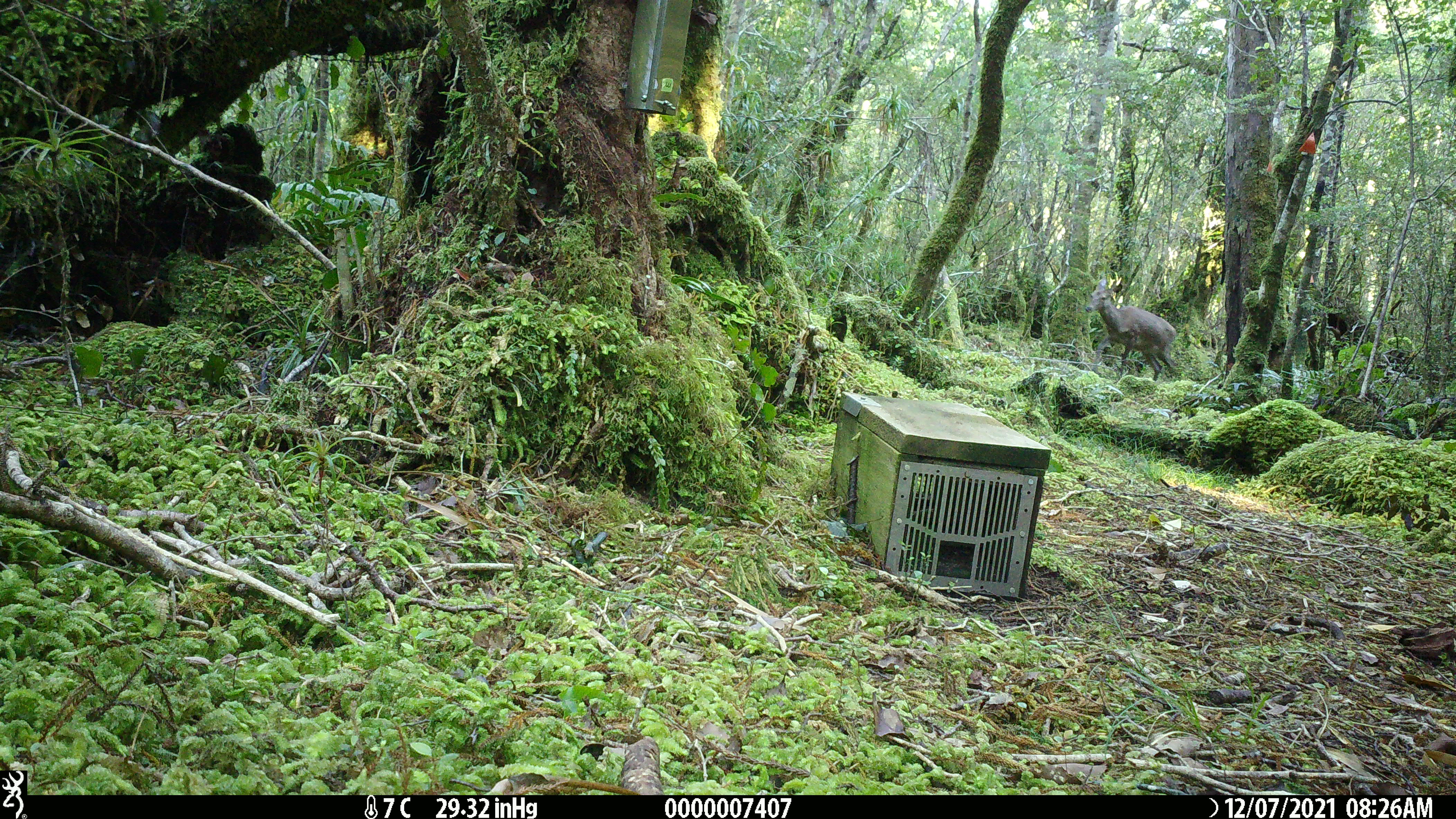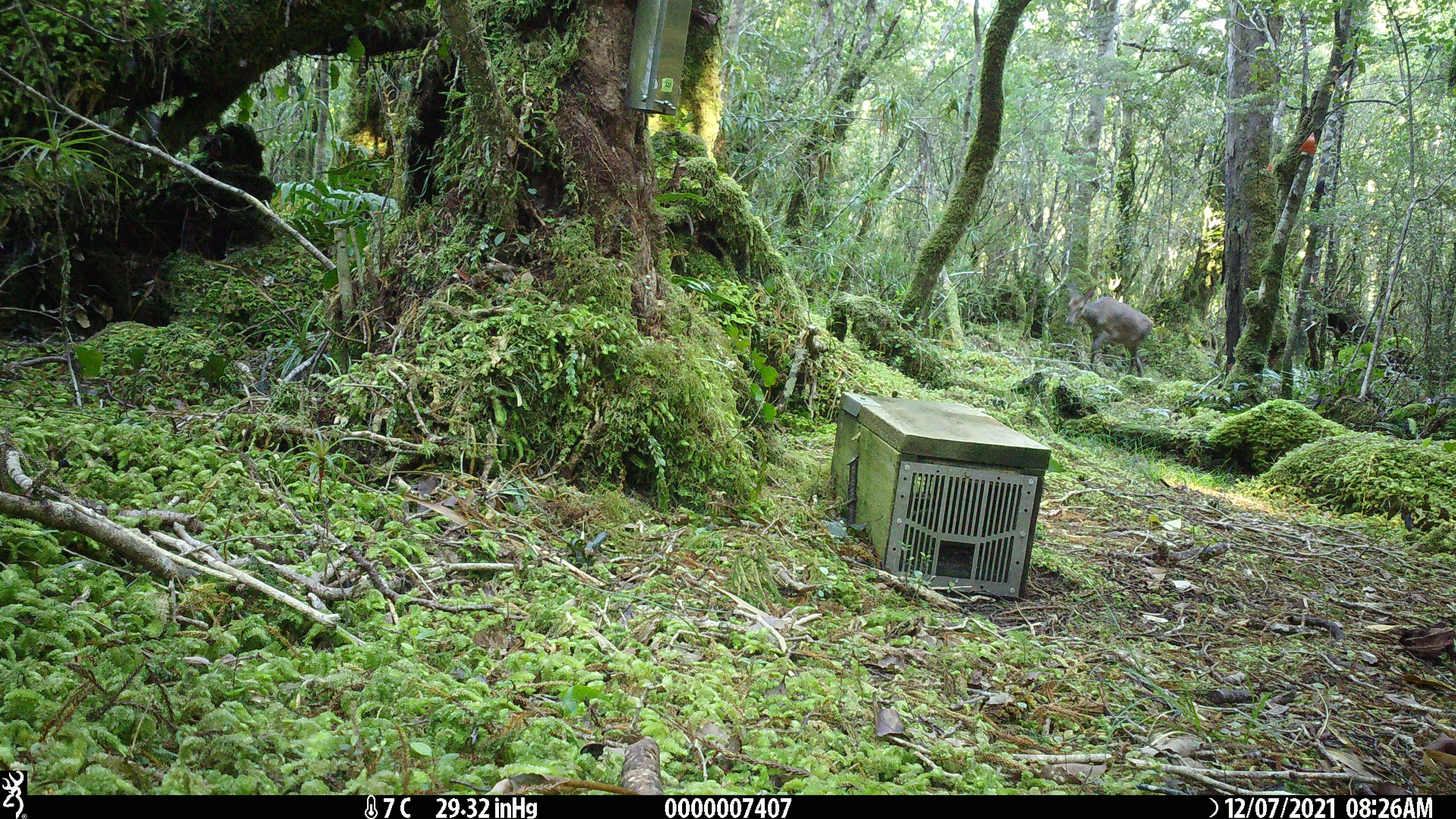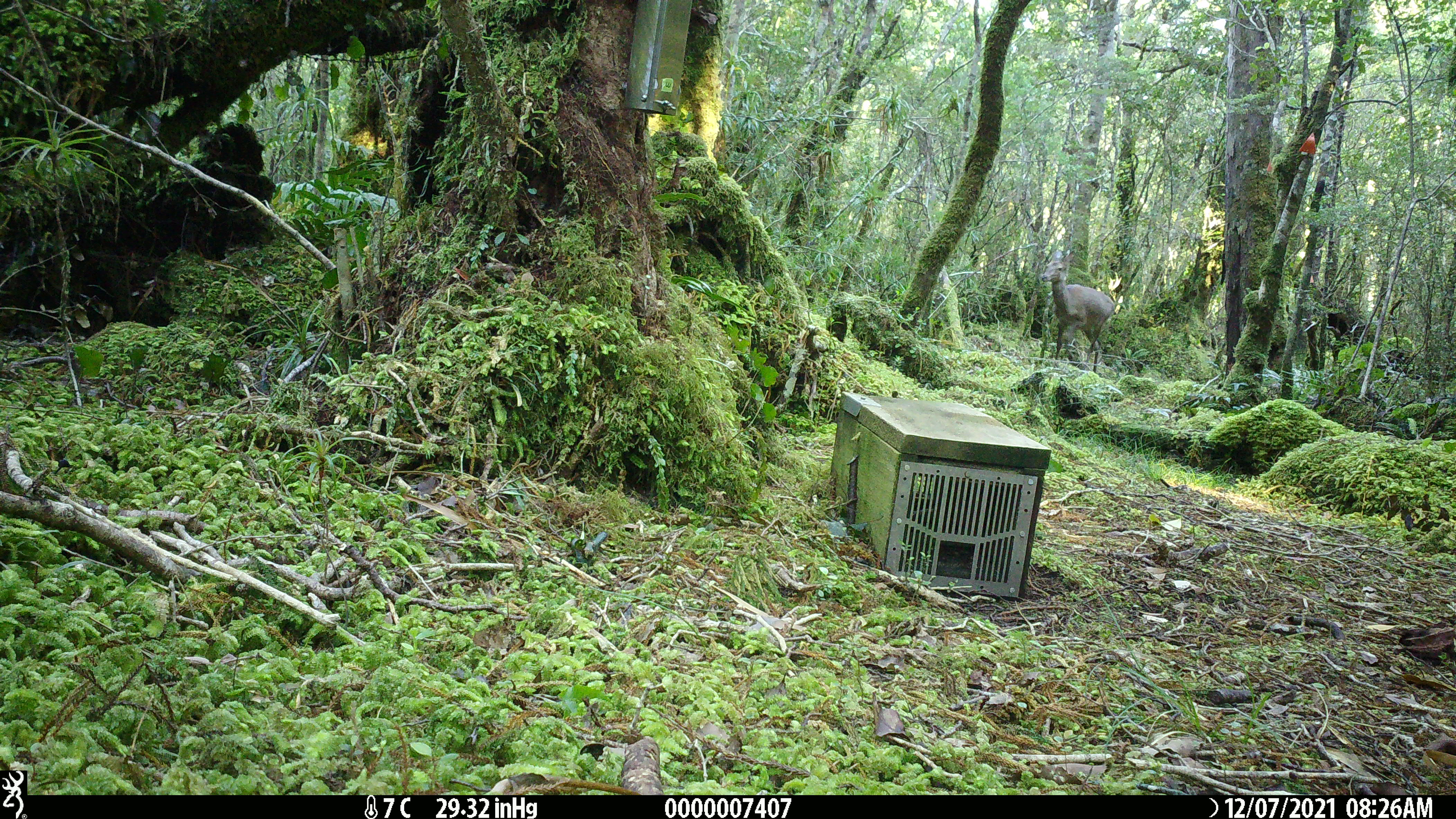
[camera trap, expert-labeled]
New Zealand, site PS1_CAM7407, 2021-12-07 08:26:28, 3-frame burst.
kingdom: Animalia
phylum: Chordata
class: Mammalia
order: Artiodactyla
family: Cervidae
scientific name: Cervidae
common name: deer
Deer (Cervidae).